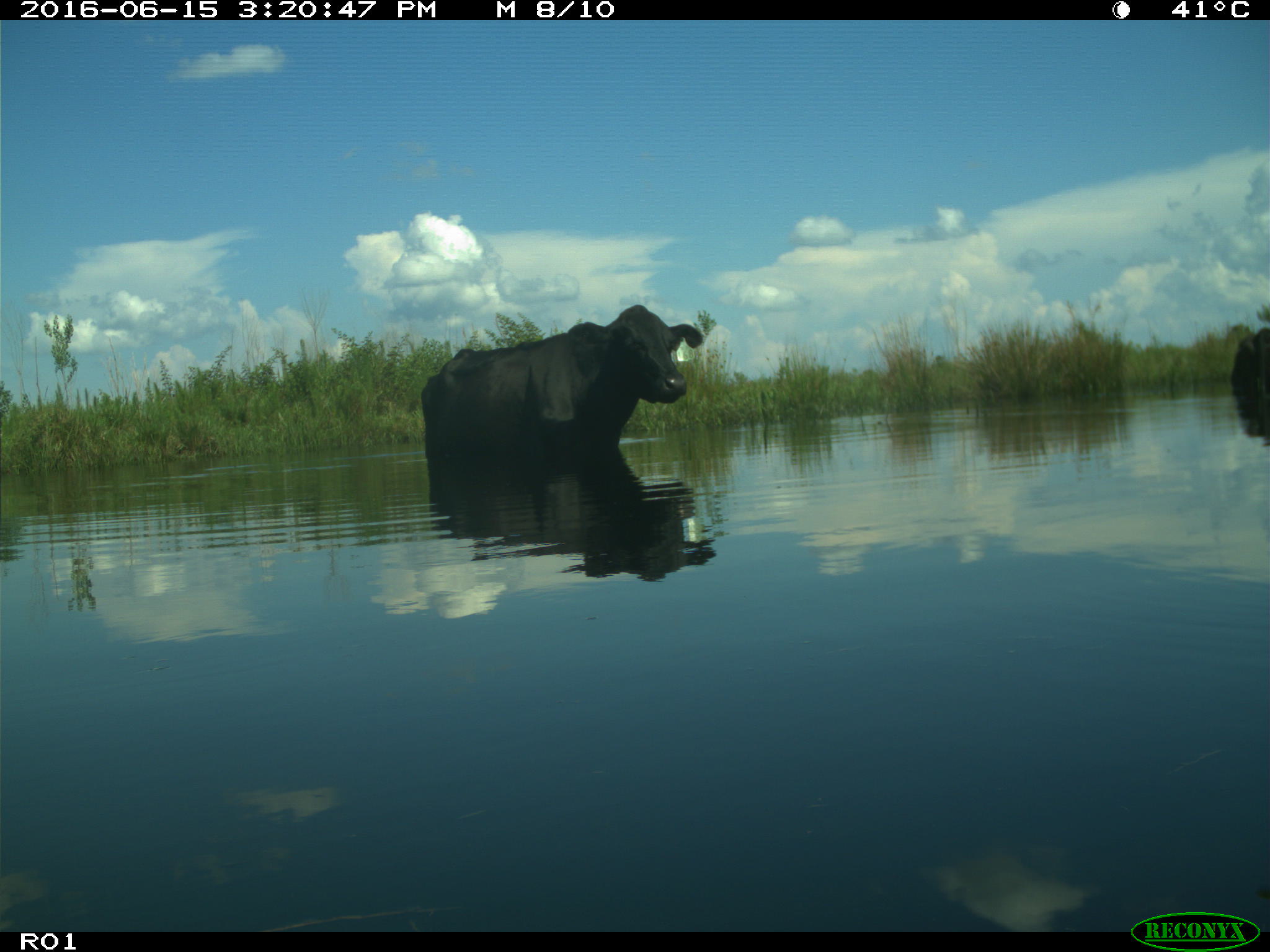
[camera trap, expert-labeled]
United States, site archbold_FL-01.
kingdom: Animalia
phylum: Chordata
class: Mammalia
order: Artiodactyla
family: Bovidae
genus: Bos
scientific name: Bos taurus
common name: domestic cow